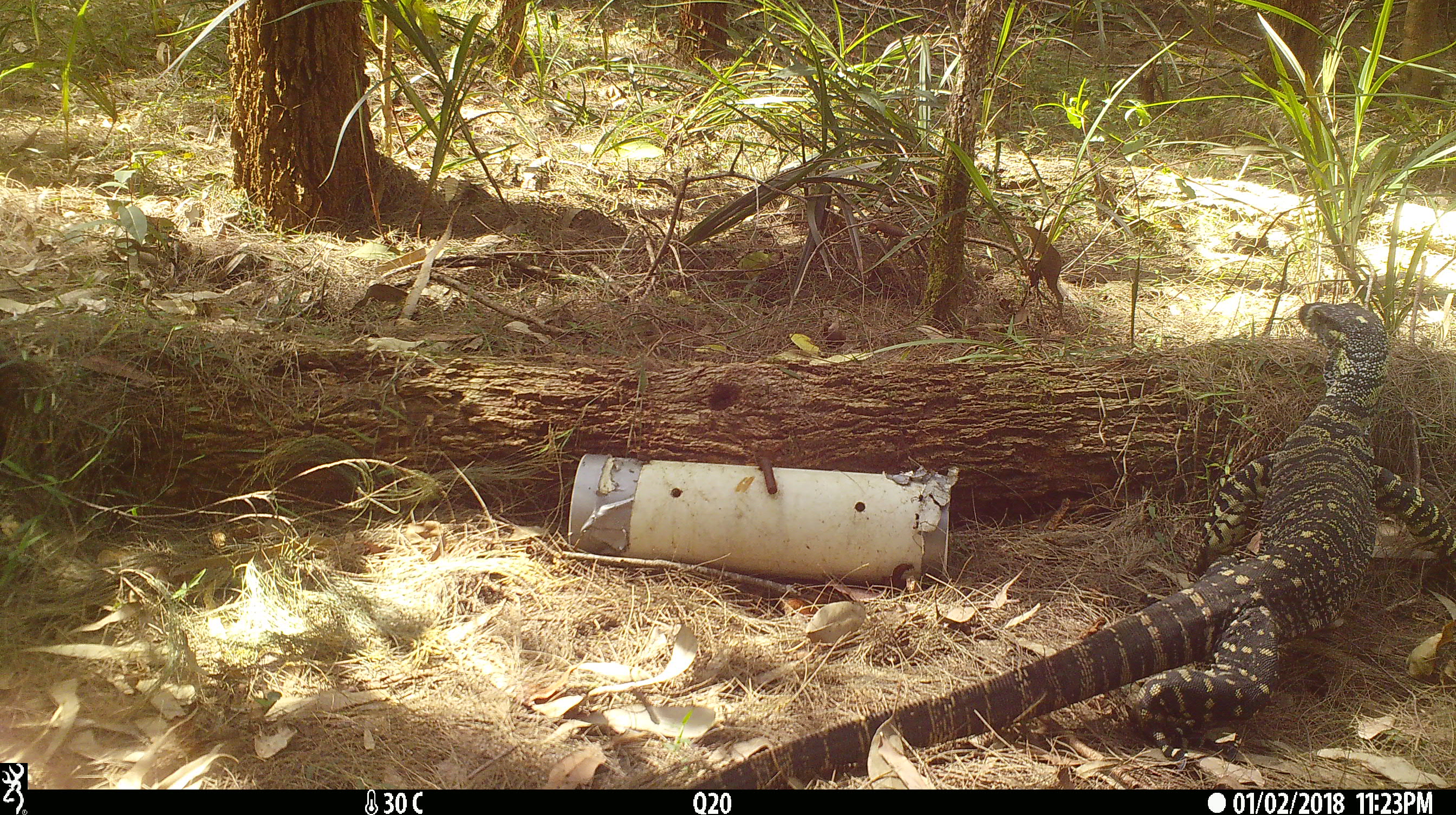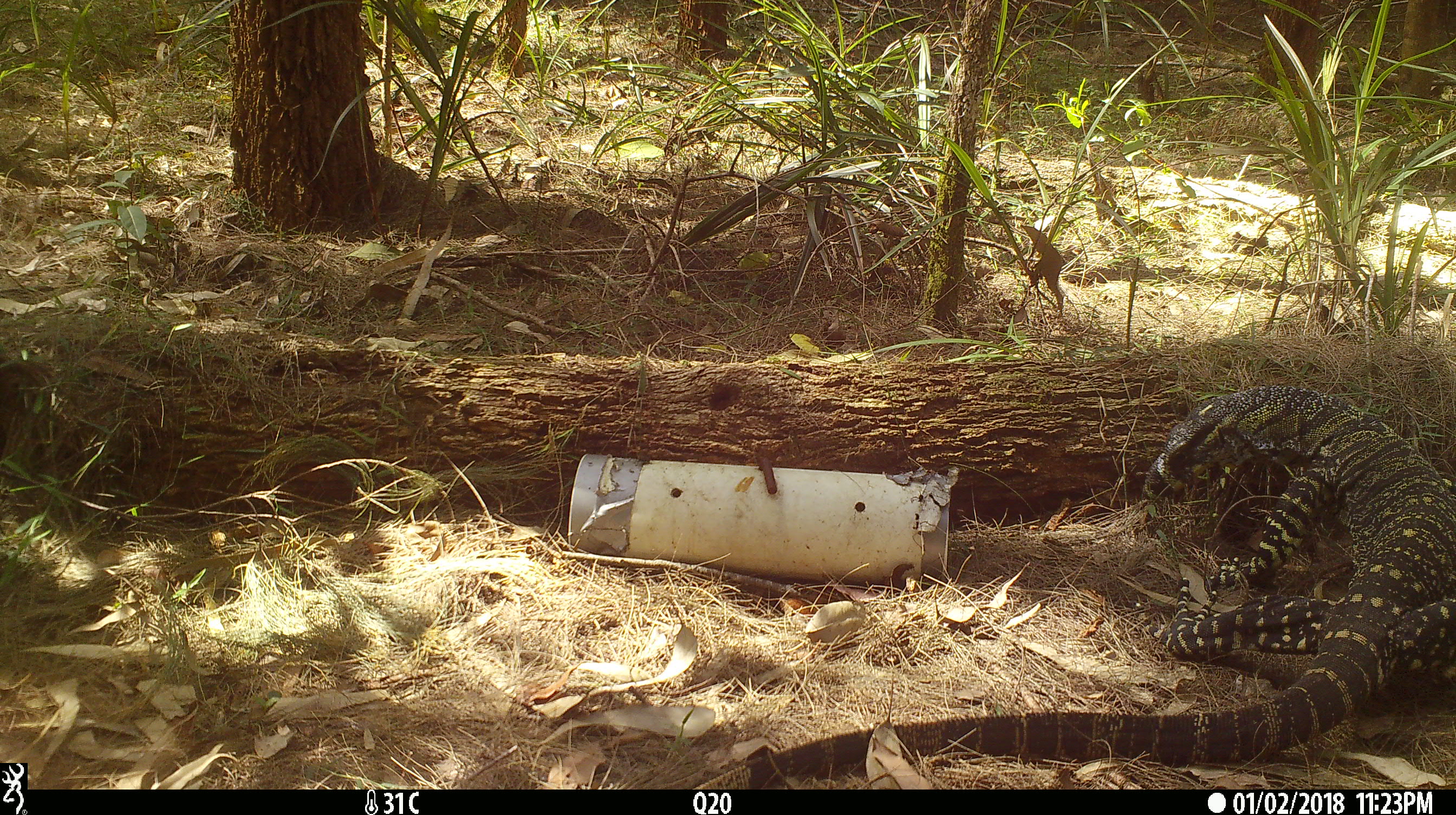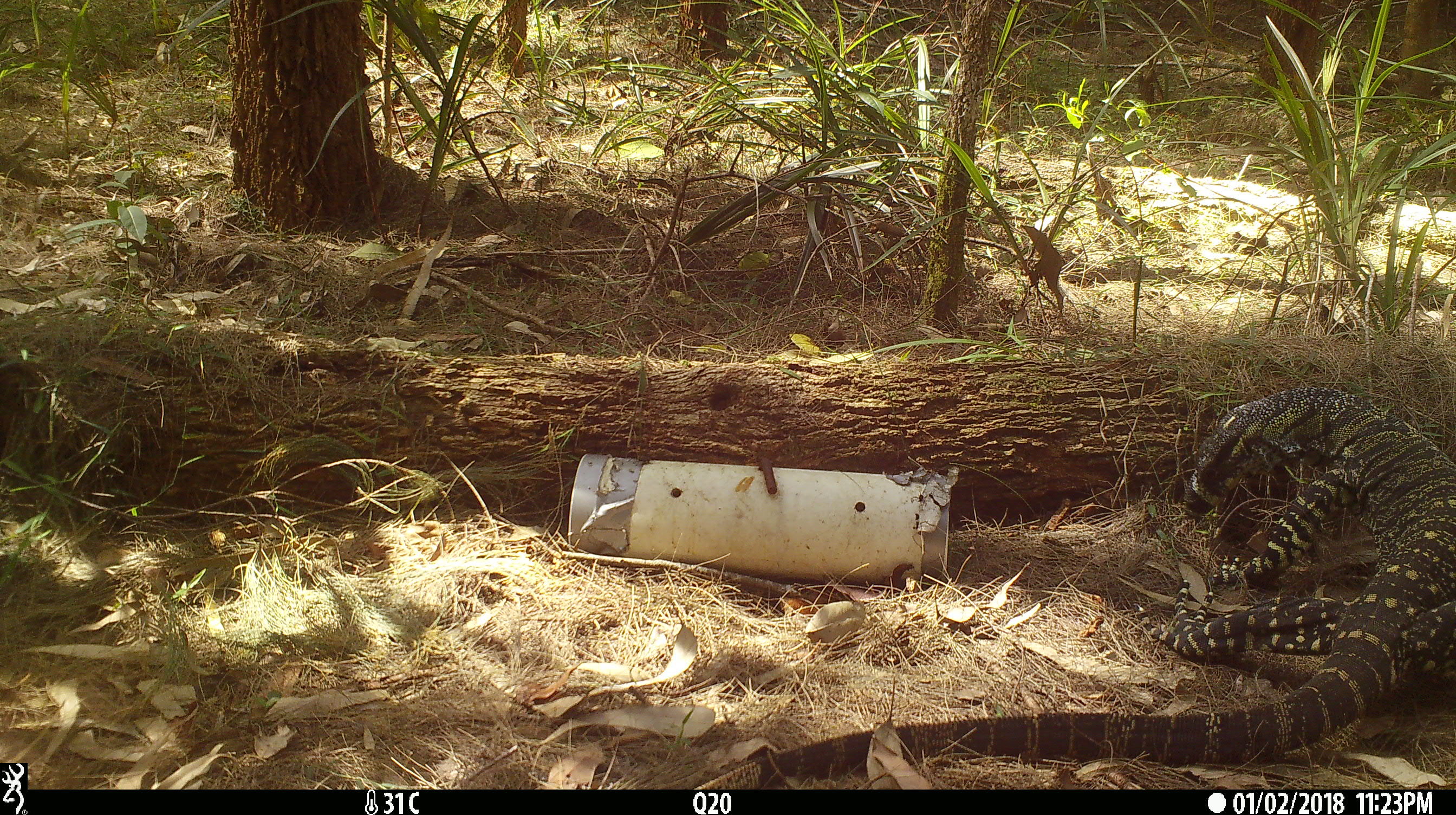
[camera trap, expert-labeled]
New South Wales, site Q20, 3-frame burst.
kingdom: Animalia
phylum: Chordata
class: Reptilia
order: Squamata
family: Varanidae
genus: Varanus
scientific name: Varanus varius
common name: lace monitor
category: goanna